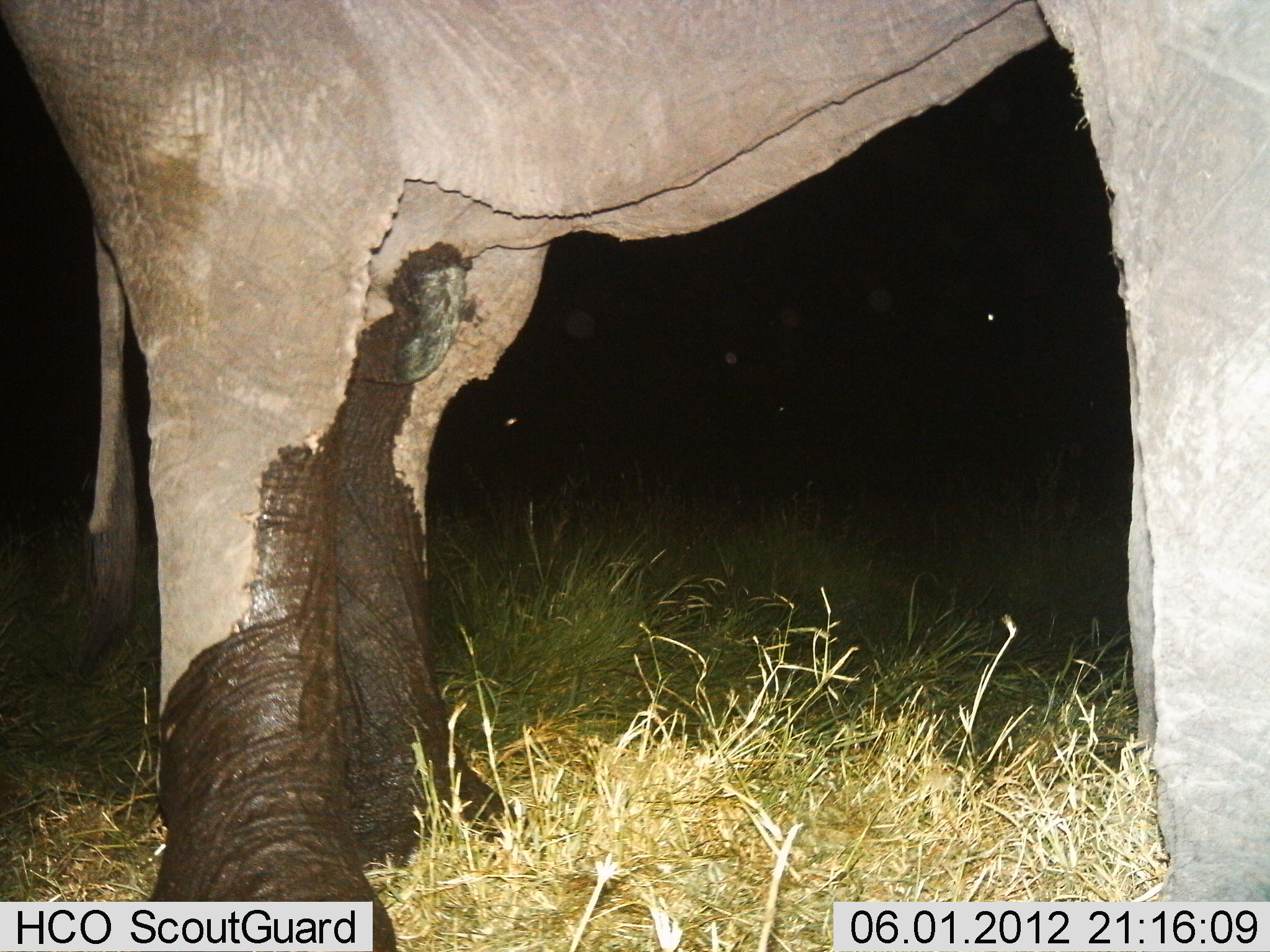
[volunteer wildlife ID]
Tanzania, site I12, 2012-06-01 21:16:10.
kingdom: Animalia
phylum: Chordata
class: Mammalia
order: Proboscidea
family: Elephantidae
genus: Loxodonta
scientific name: Loxodonta africana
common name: african bush elephant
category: elephant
Elephant (african bush elephant) (Loxodonta africana), count 1. Behavior (volunteer vote fractions): standing 100%, resting 0%, moving 0%, interacting 0%. Young present (vote fraction): 0%. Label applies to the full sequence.